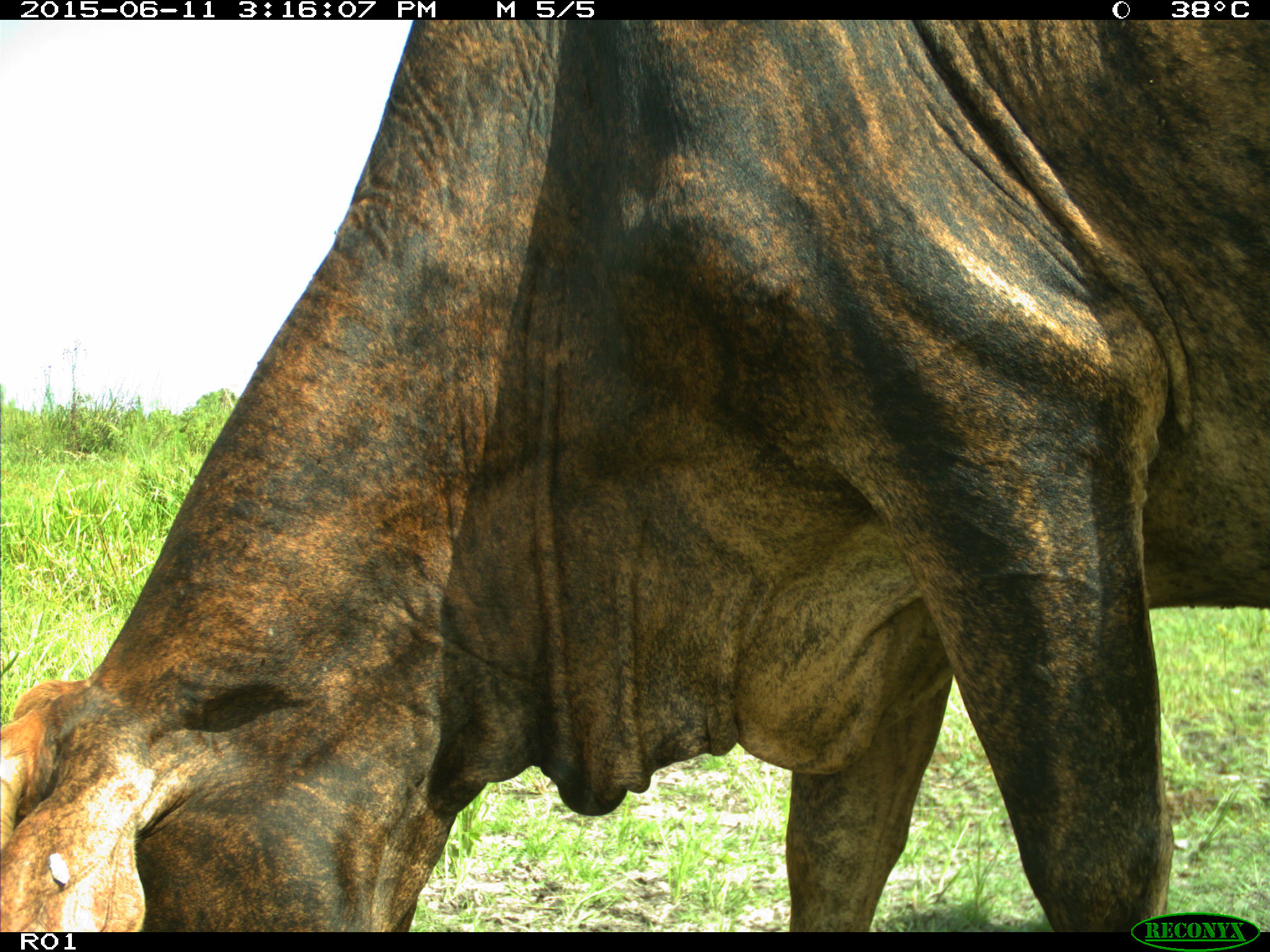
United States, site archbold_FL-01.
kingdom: Animalia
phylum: Chordata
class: Mammalia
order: Artiodactyla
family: Bovidae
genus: Bos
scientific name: Bos taurus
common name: domestic cow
Bos taurus (domestic cow).